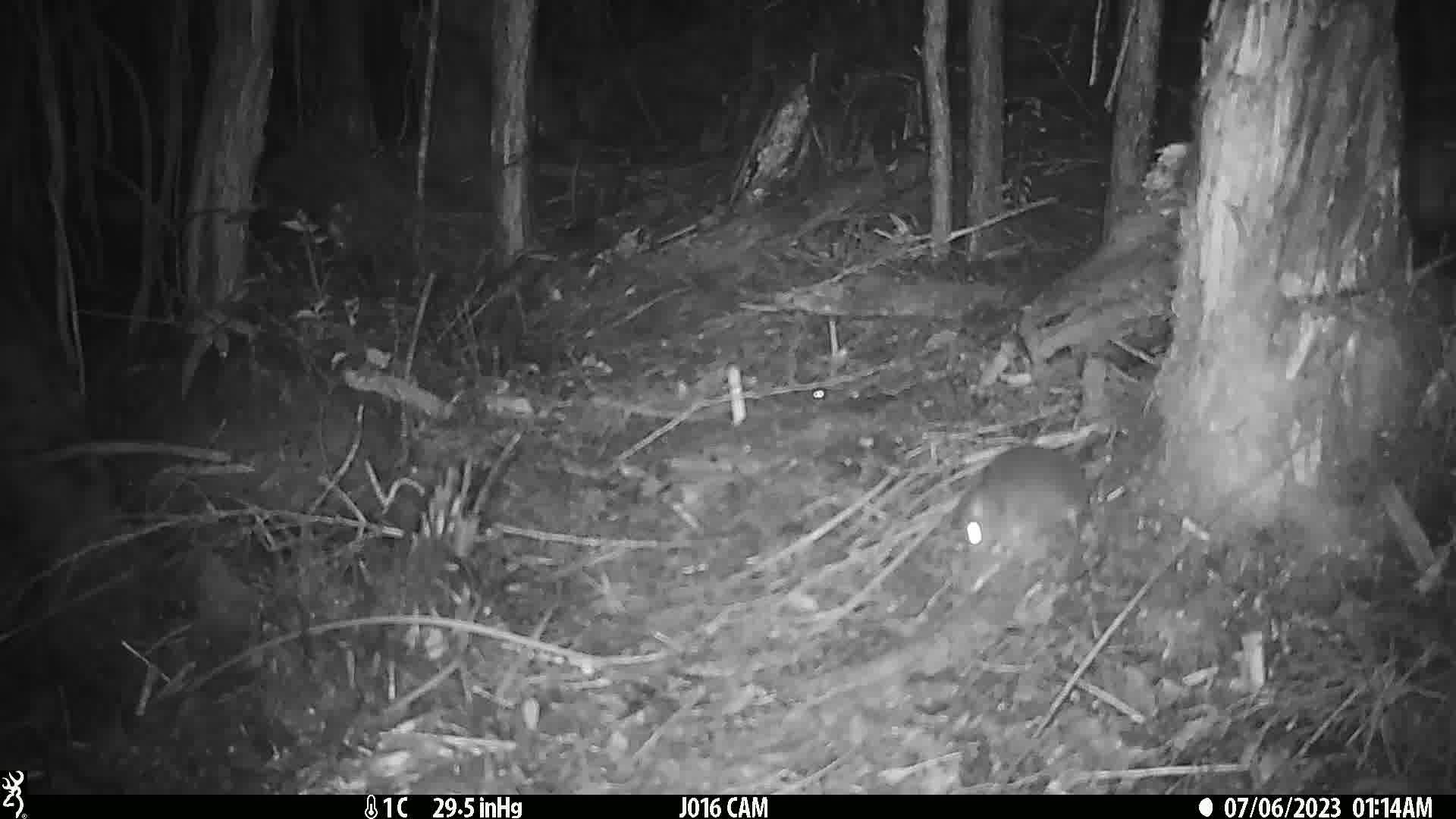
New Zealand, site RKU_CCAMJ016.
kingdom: Animalia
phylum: Chordata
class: Mammalia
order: Rodentia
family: Muridae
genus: Rattus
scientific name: Rattus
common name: rat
Rat (Rattus).